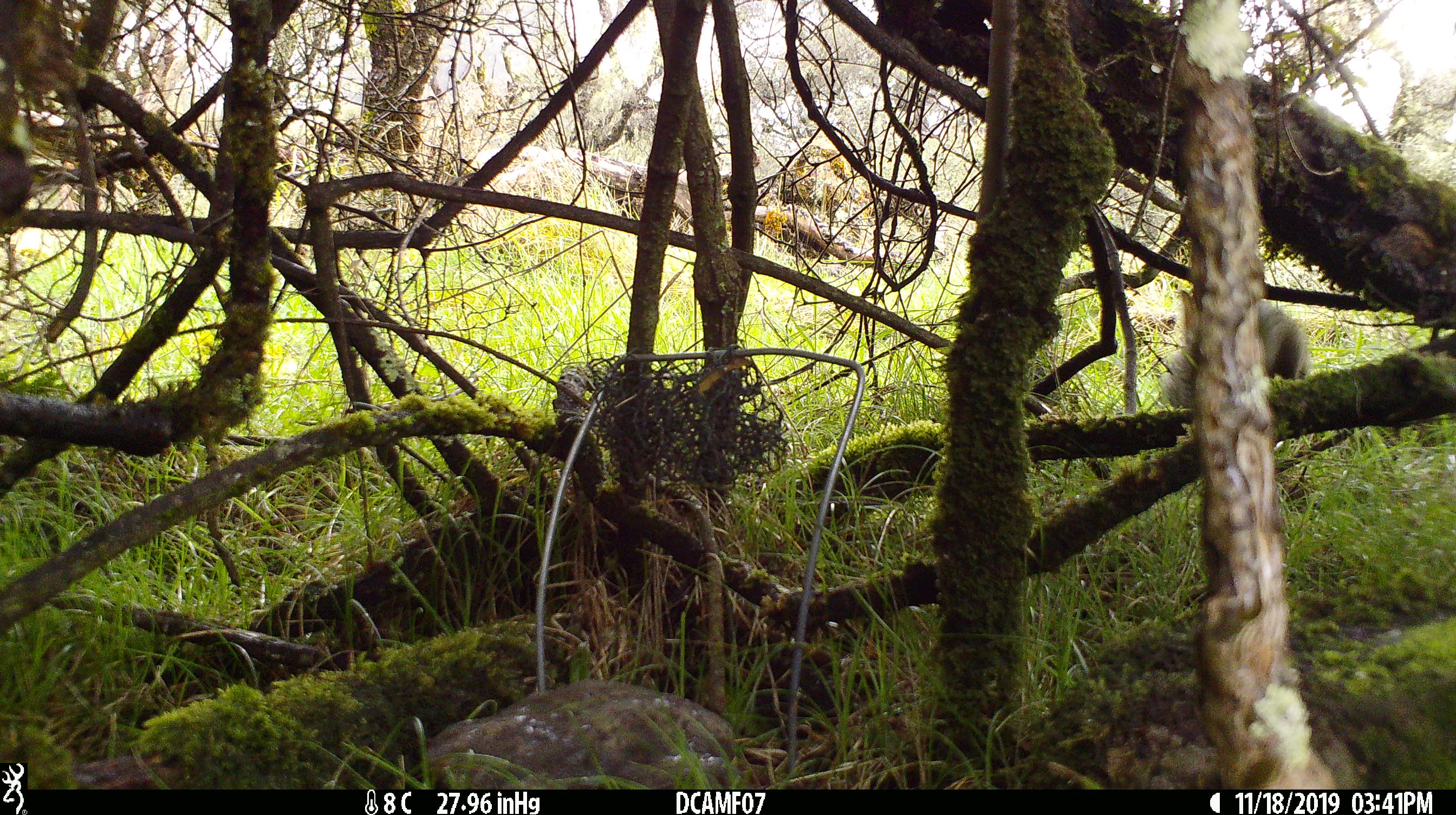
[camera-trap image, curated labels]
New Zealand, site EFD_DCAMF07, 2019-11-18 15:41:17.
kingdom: Animalia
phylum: Chordata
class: Mammalia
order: Lagomorpha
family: Leporidae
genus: Oryctolagus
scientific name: Oryctolagus cuniculus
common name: european rabbit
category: rabbit